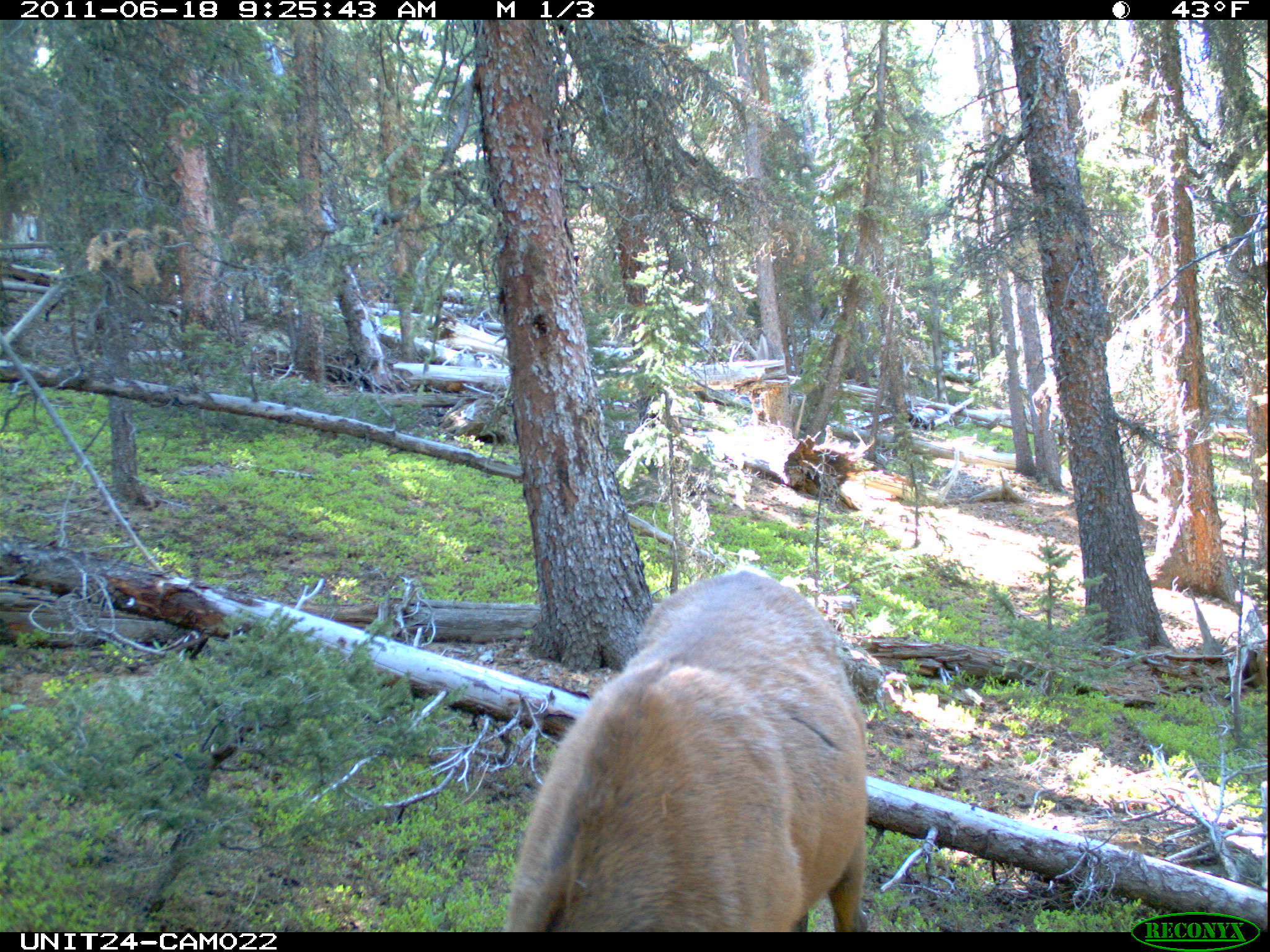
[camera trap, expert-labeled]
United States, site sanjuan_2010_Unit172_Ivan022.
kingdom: Animalia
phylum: Chordata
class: Mammalia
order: Artiodactyla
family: Cervidae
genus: Cervus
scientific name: Cervus elaphus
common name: red deer